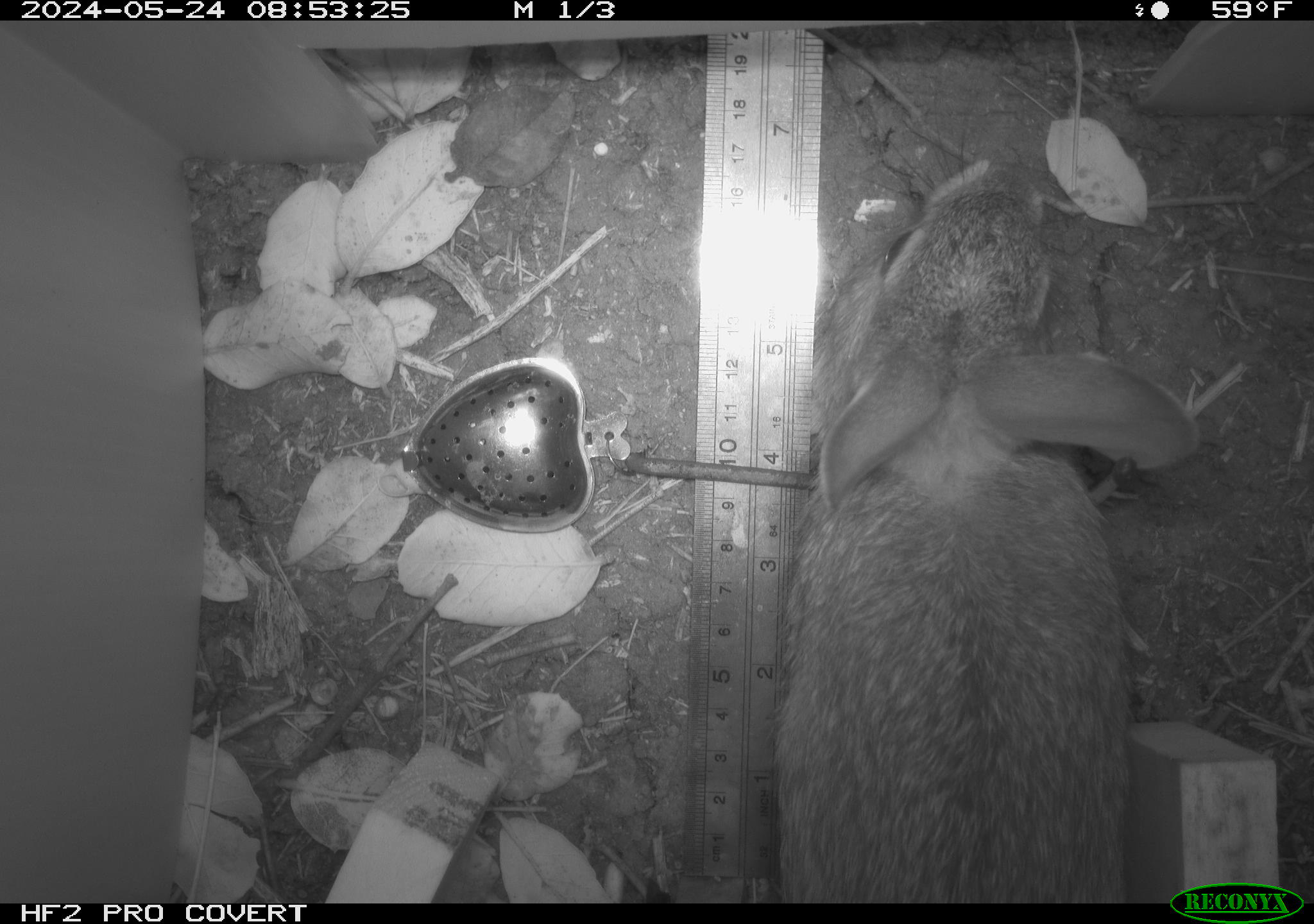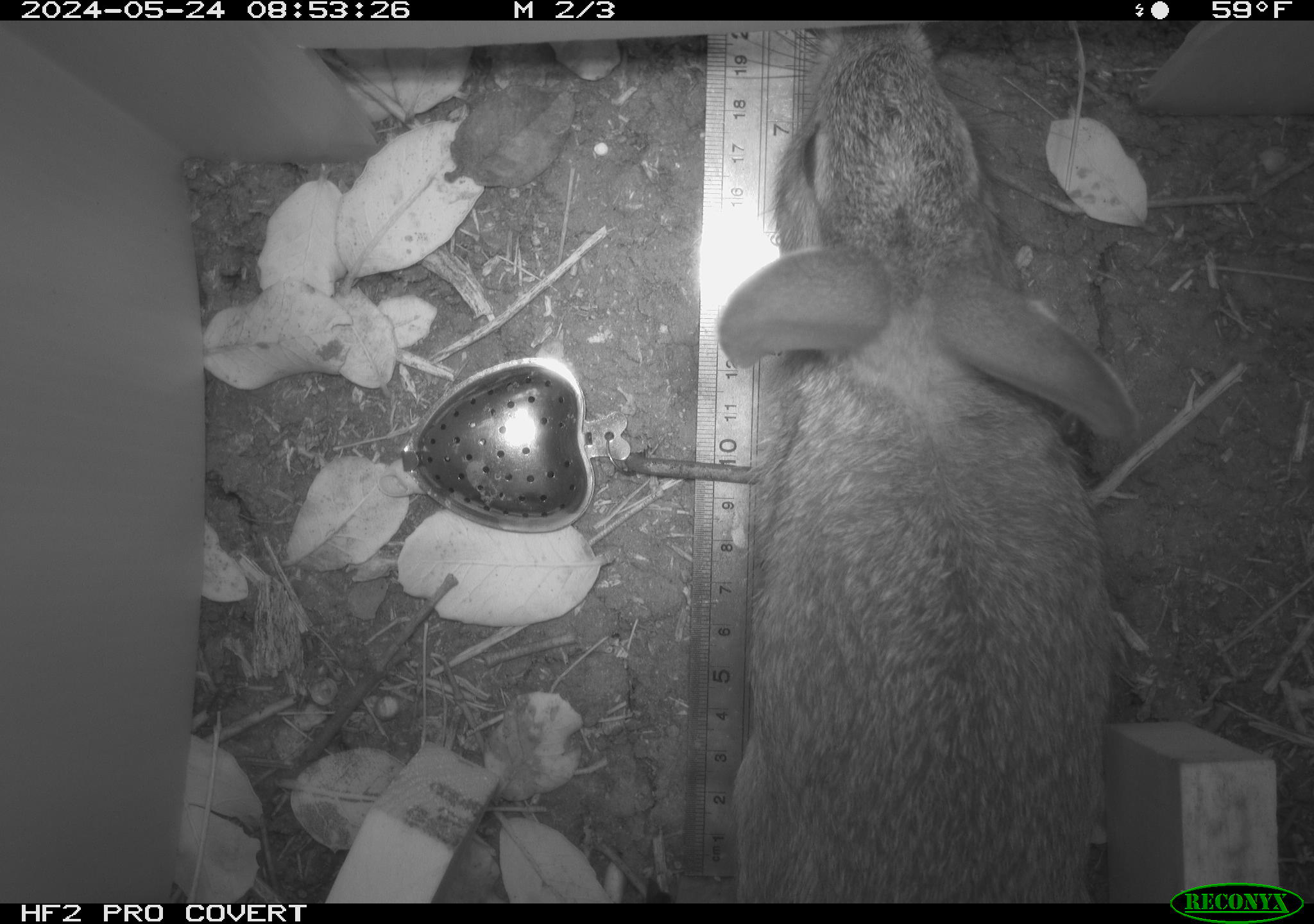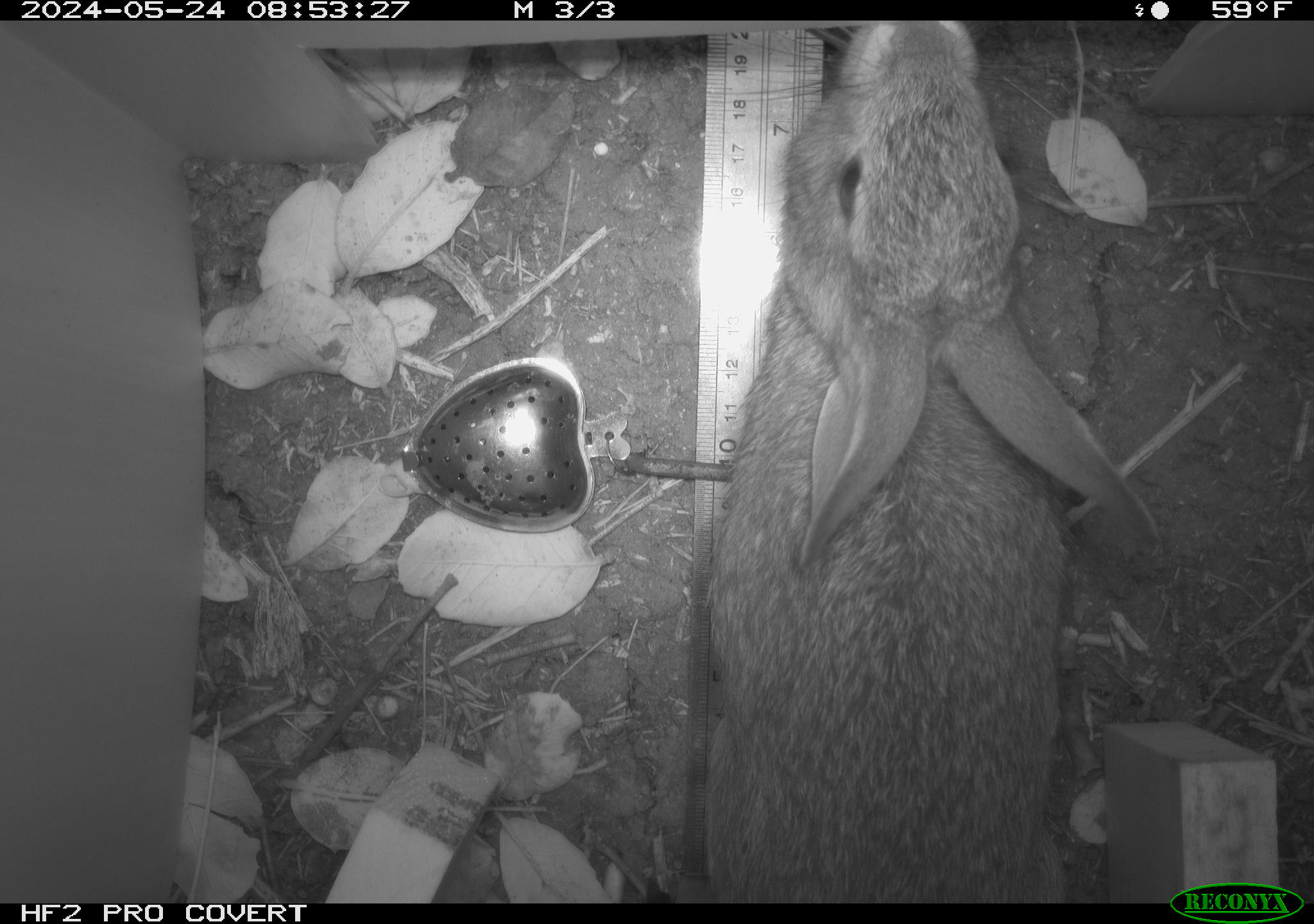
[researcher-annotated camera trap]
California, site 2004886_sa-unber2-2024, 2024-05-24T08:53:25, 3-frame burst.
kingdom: Animalia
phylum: Chordata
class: Mammalia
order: Lagomorpha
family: Leporidae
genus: Sylvilagus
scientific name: Sylvilagus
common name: cottontail rabbits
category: sylvilagus species